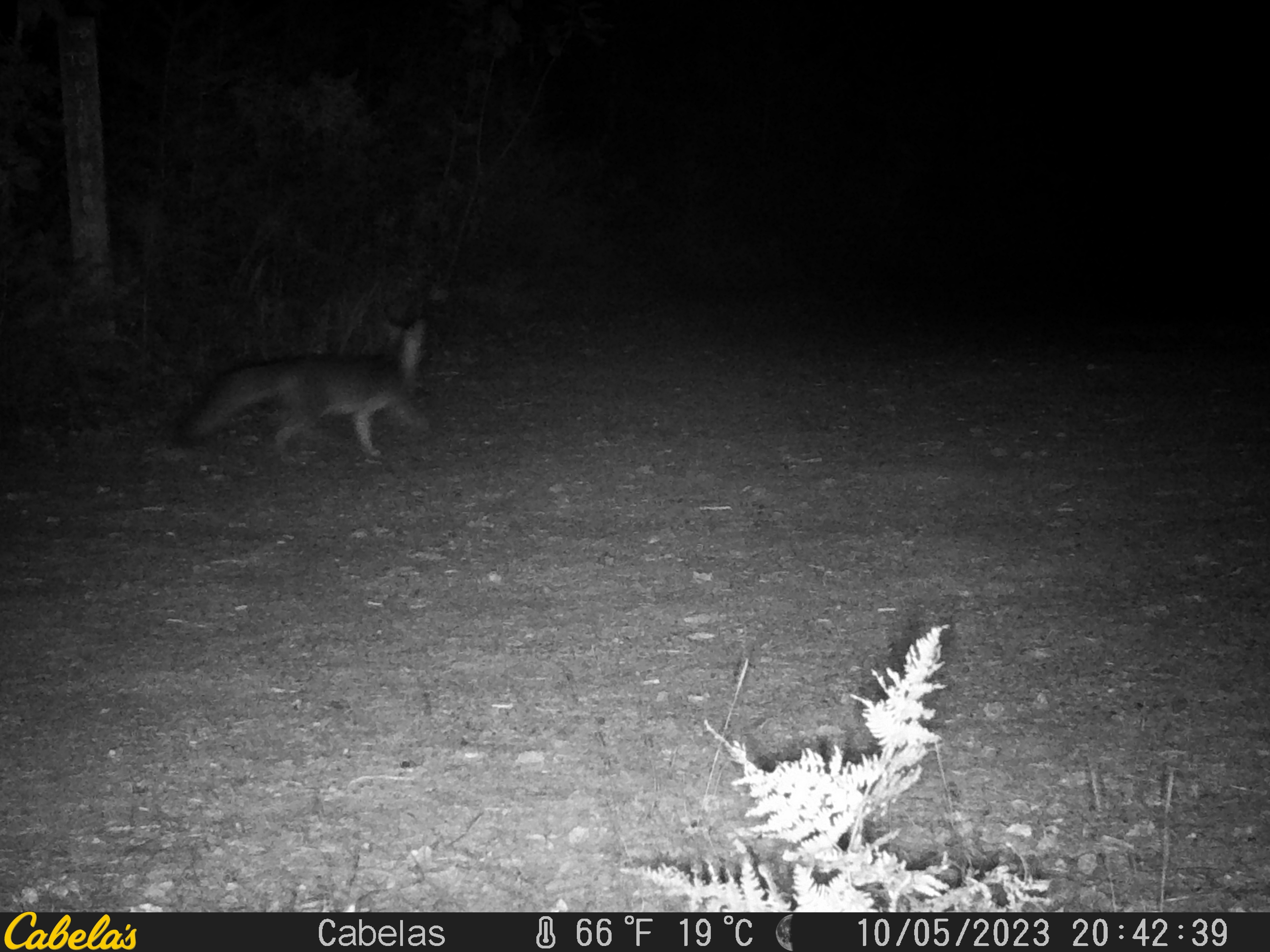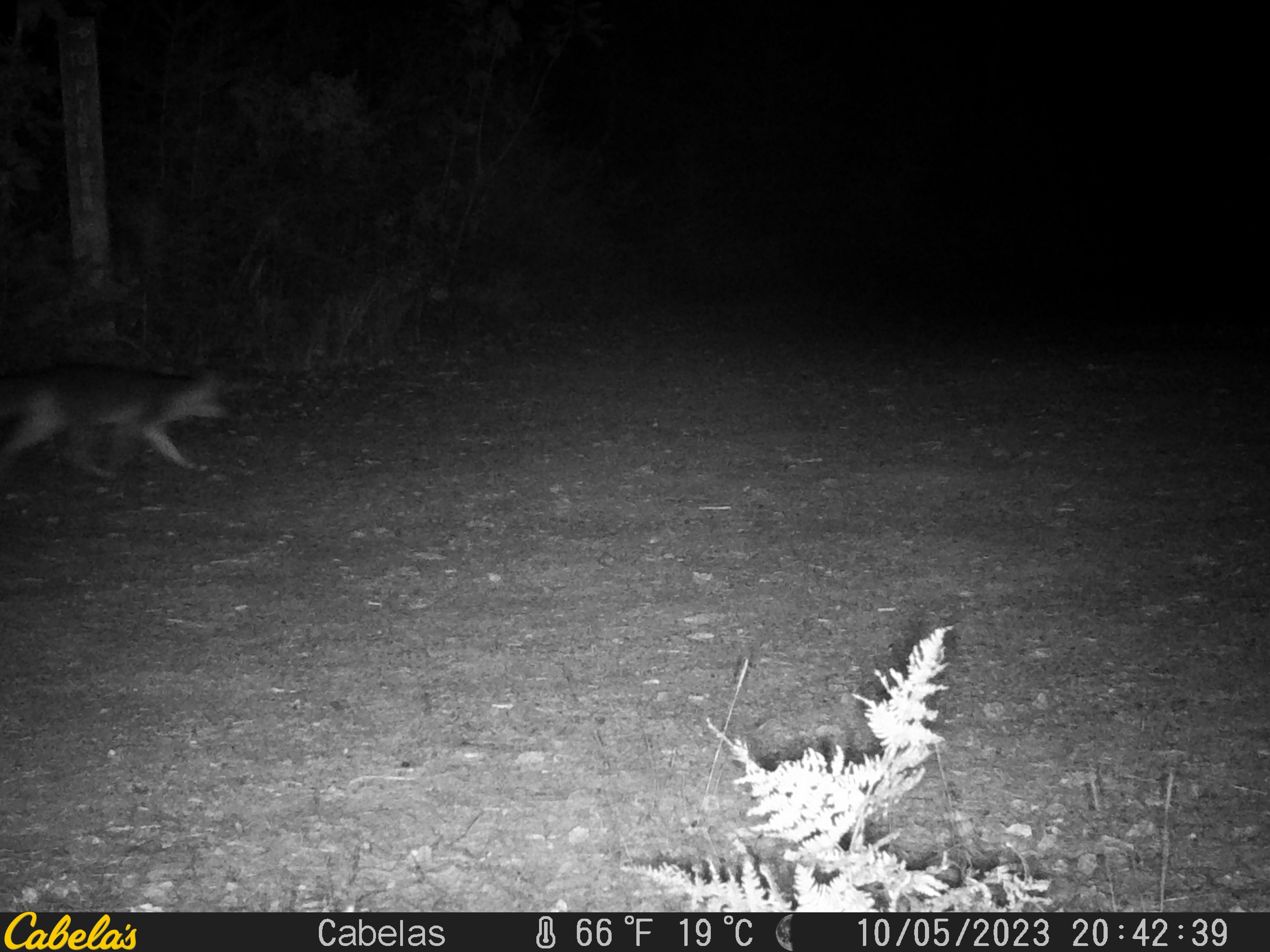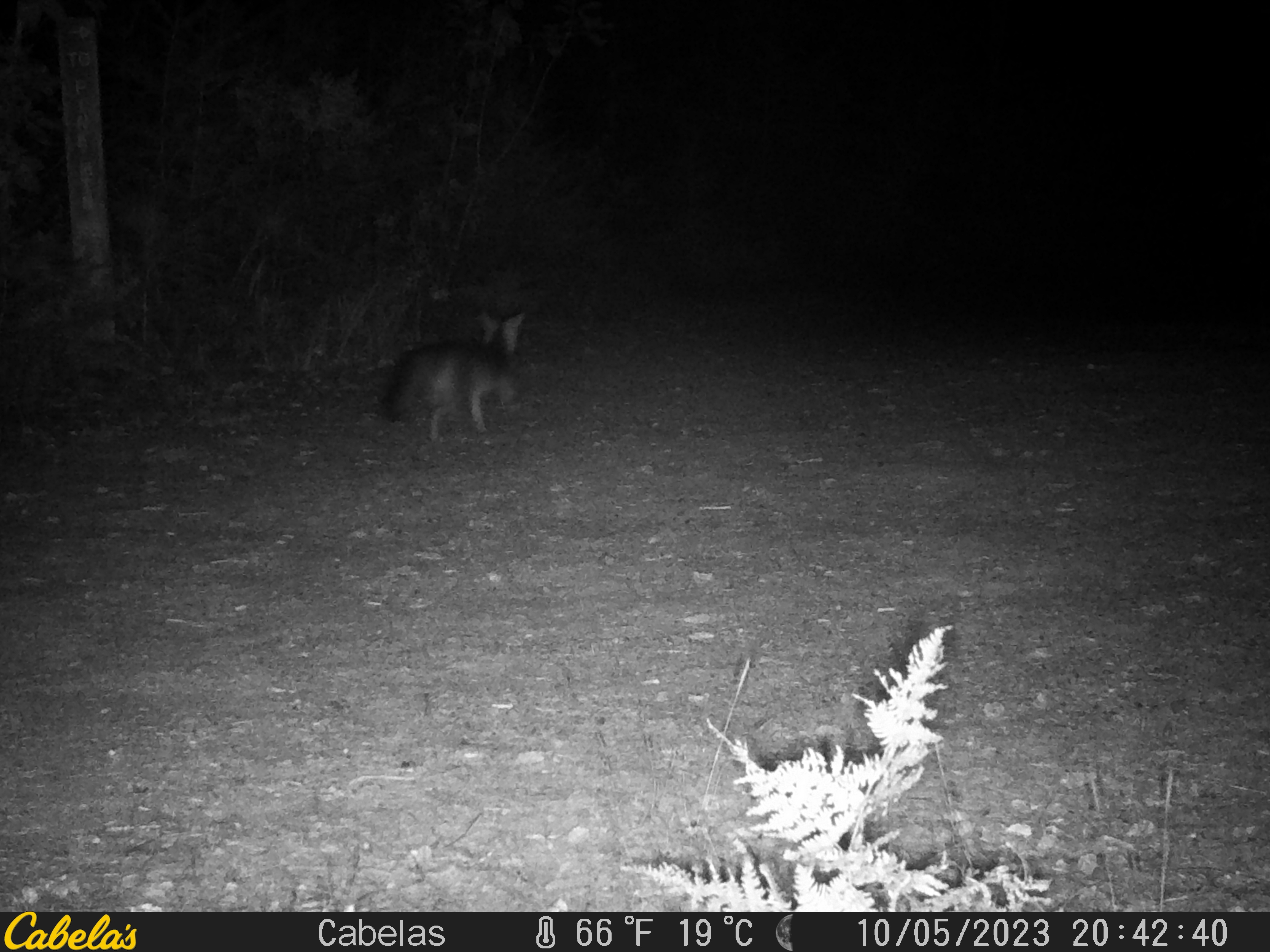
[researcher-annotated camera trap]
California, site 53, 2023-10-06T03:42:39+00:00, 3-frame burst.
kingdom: Animalia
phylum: Chordata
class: Mammalia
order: Carnivora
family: Canidae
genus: Urocyon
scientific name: Urocyon cinereoargenteus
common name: gray fox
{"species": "gray fox (Urocyon cinereoargenteus)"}